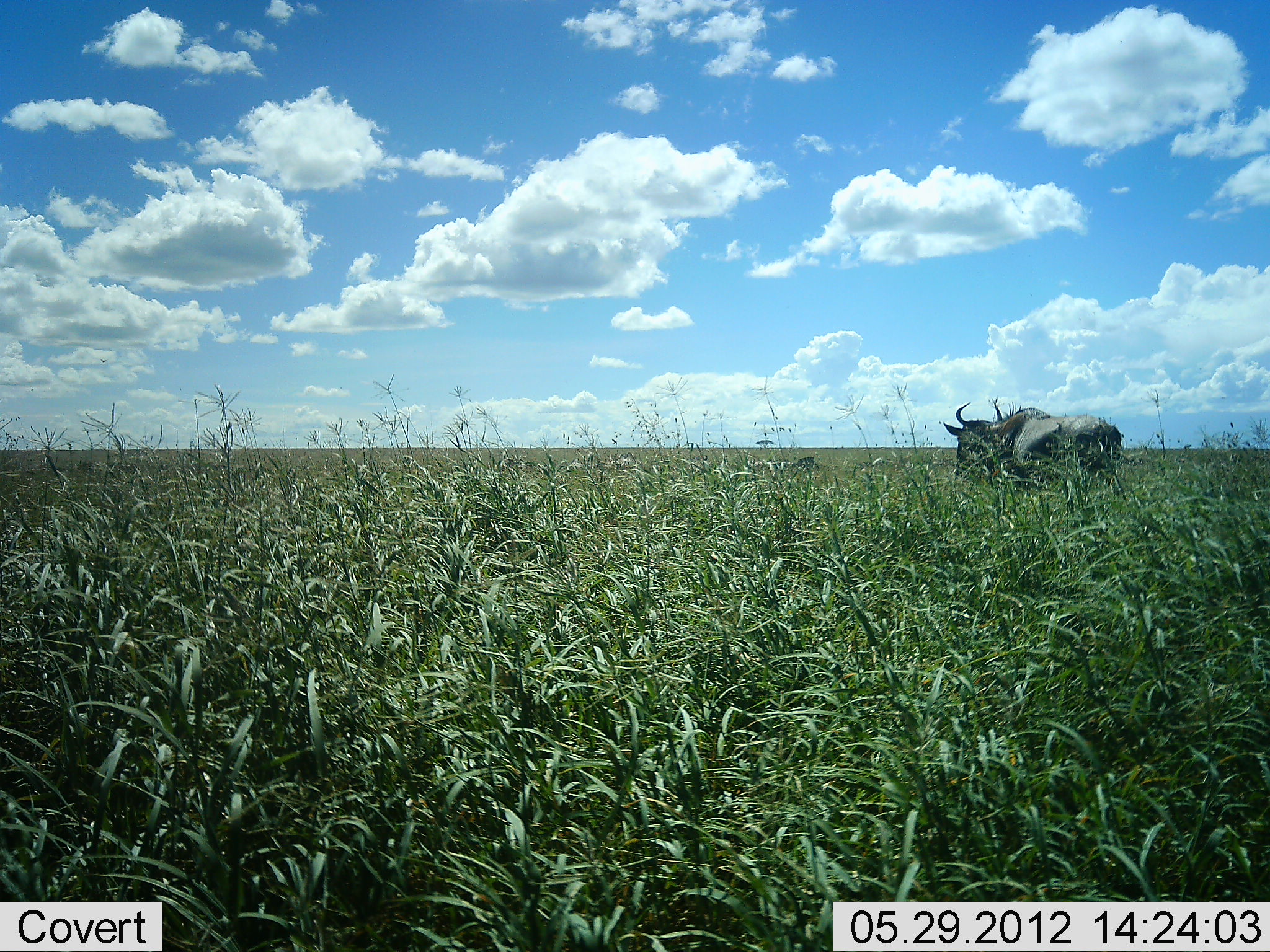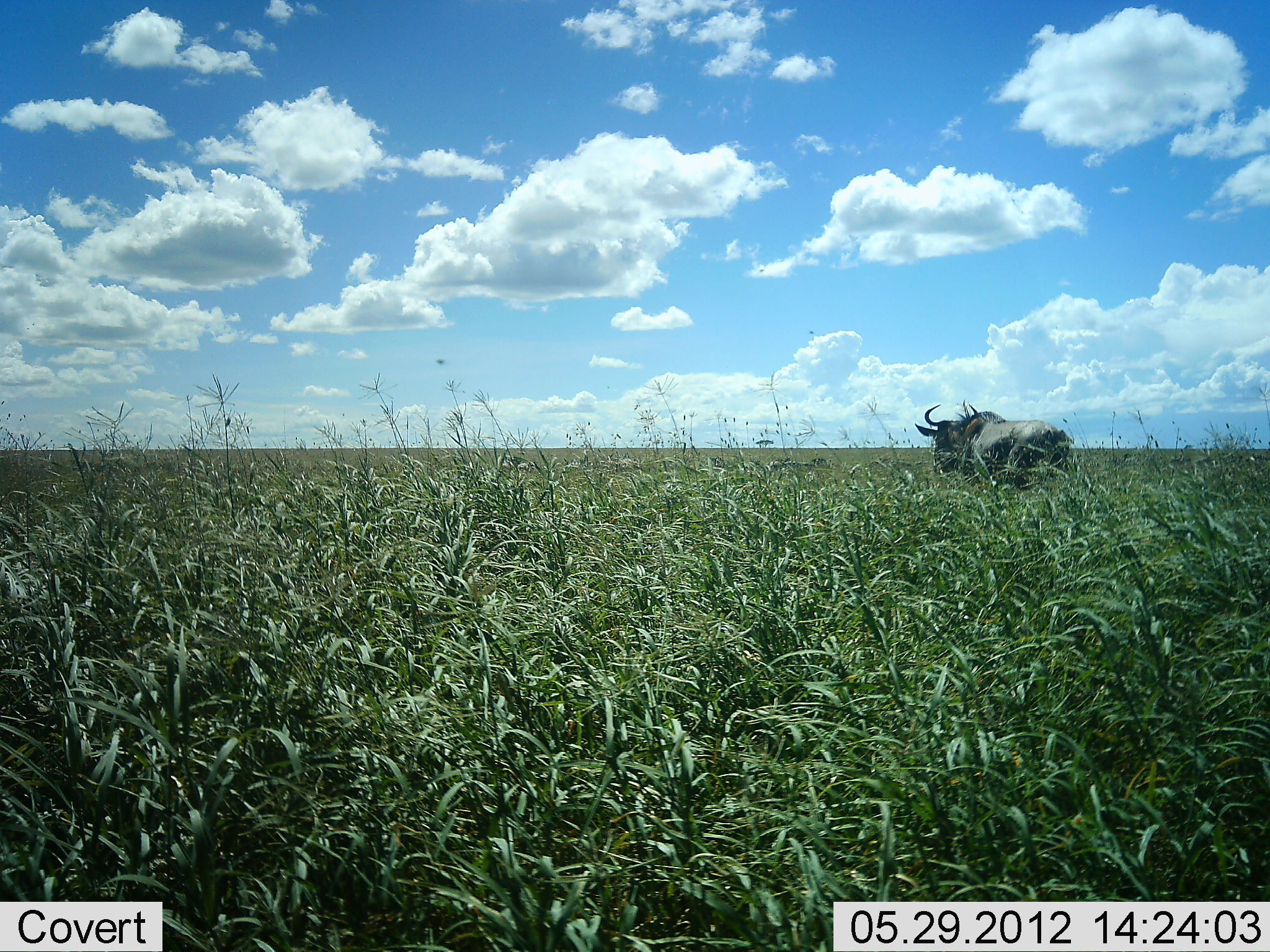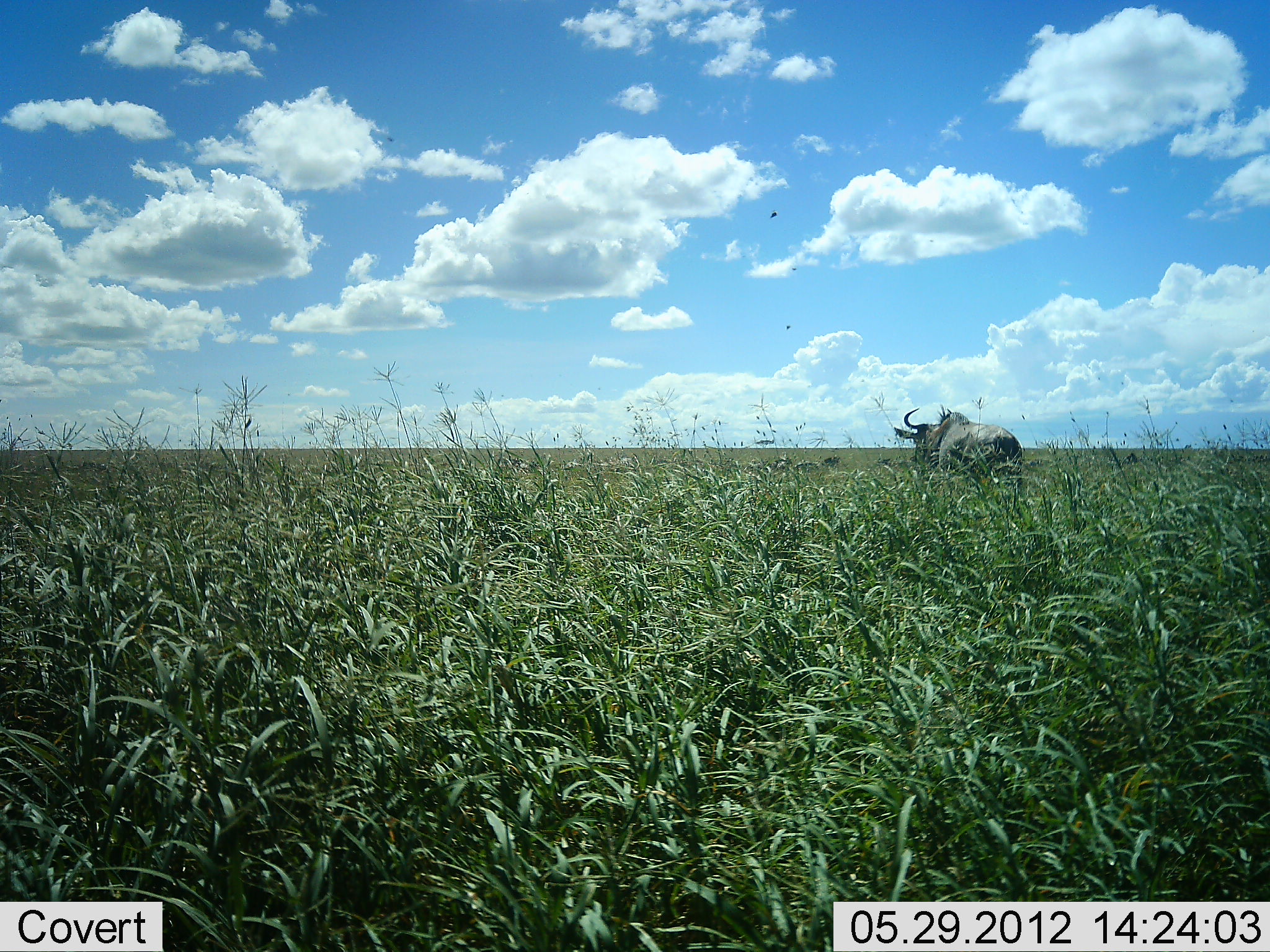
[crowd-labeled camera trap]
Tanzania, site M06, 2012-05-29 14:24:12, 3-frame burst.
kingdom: Animalia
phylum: Chordata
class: Mammalia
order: Artiodactyla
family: Bovidae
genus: Connochaetes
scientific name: Connochaetes taurinus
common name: blue wildebeest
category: wildebeest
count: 1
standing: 19%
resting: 4%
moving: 85%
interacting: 0%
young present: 0%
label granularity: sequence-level